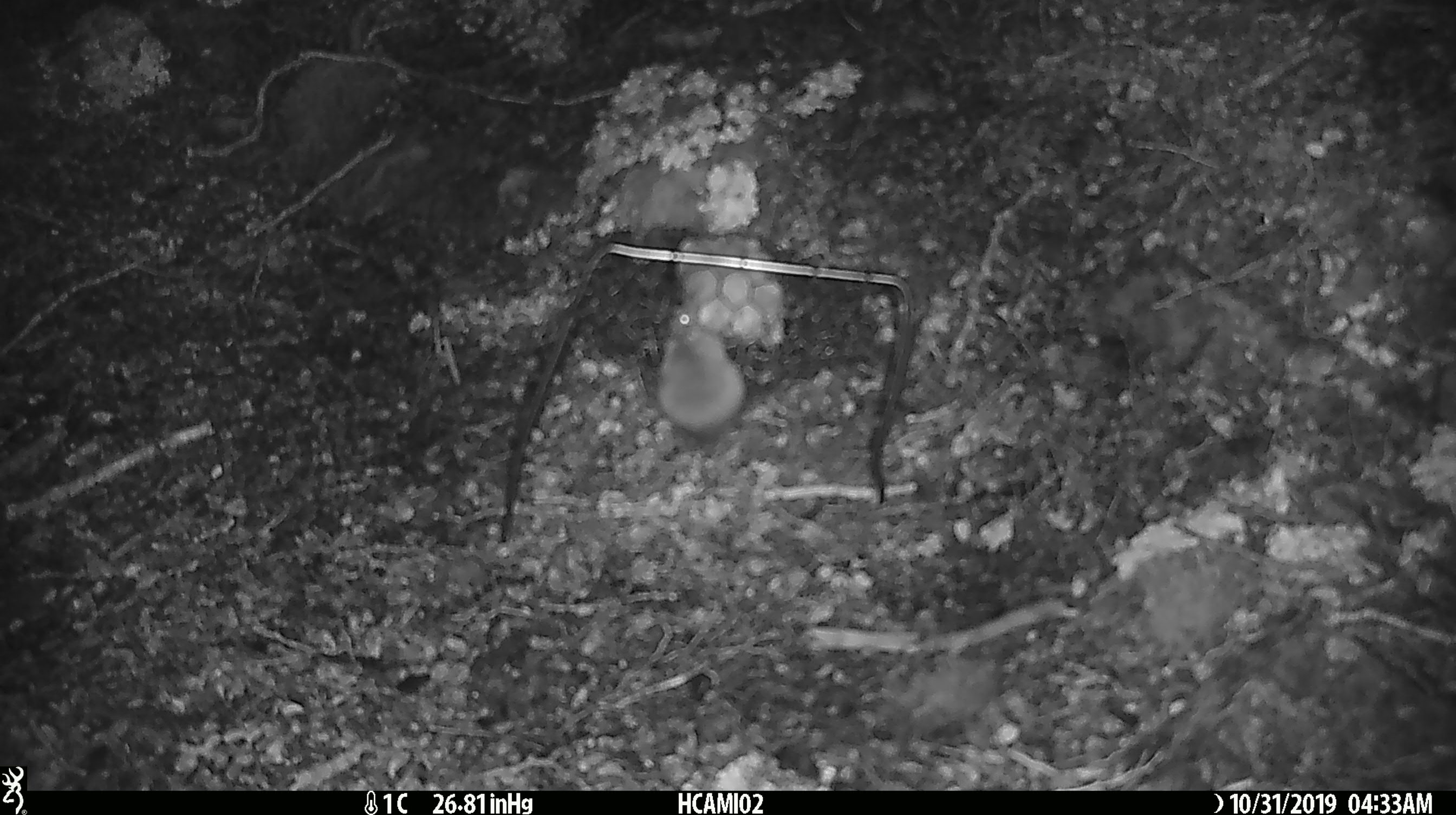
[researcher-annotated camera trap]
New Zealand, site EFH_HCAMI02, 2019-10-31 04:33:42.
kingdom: Animalia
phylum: Chordata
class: Mammalia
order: Rodentia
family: Muridae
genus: Mus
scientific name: Mus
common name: mouse